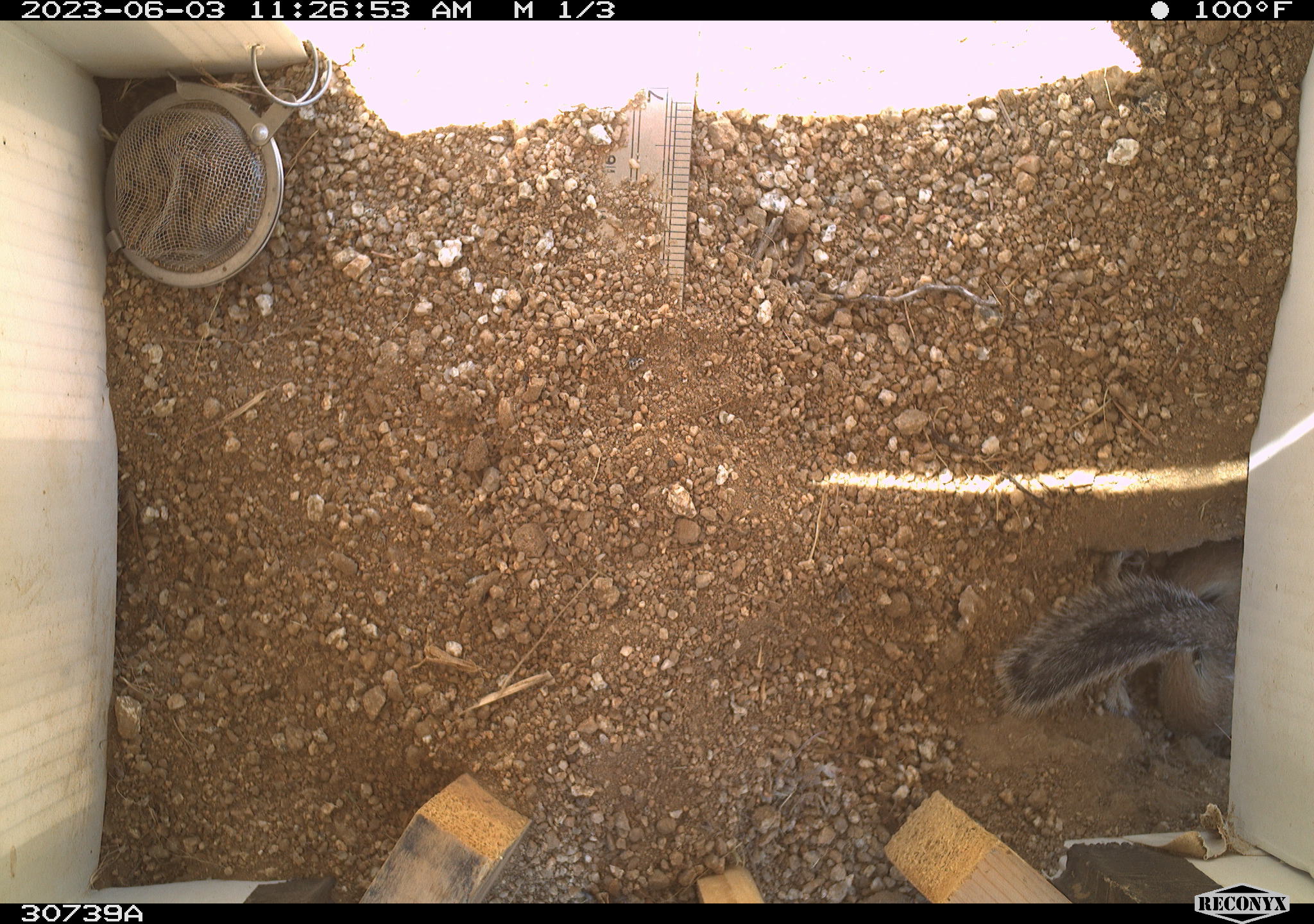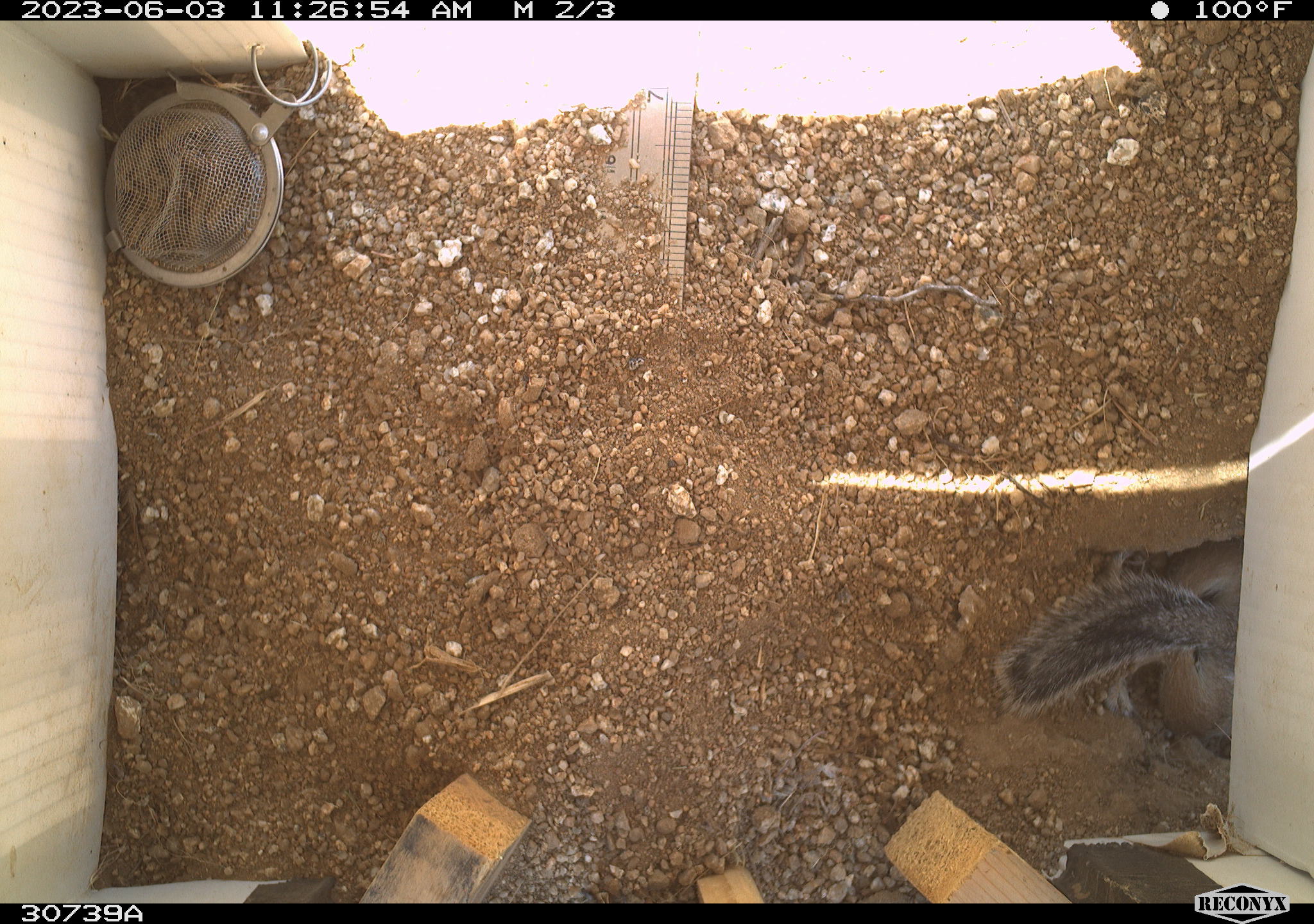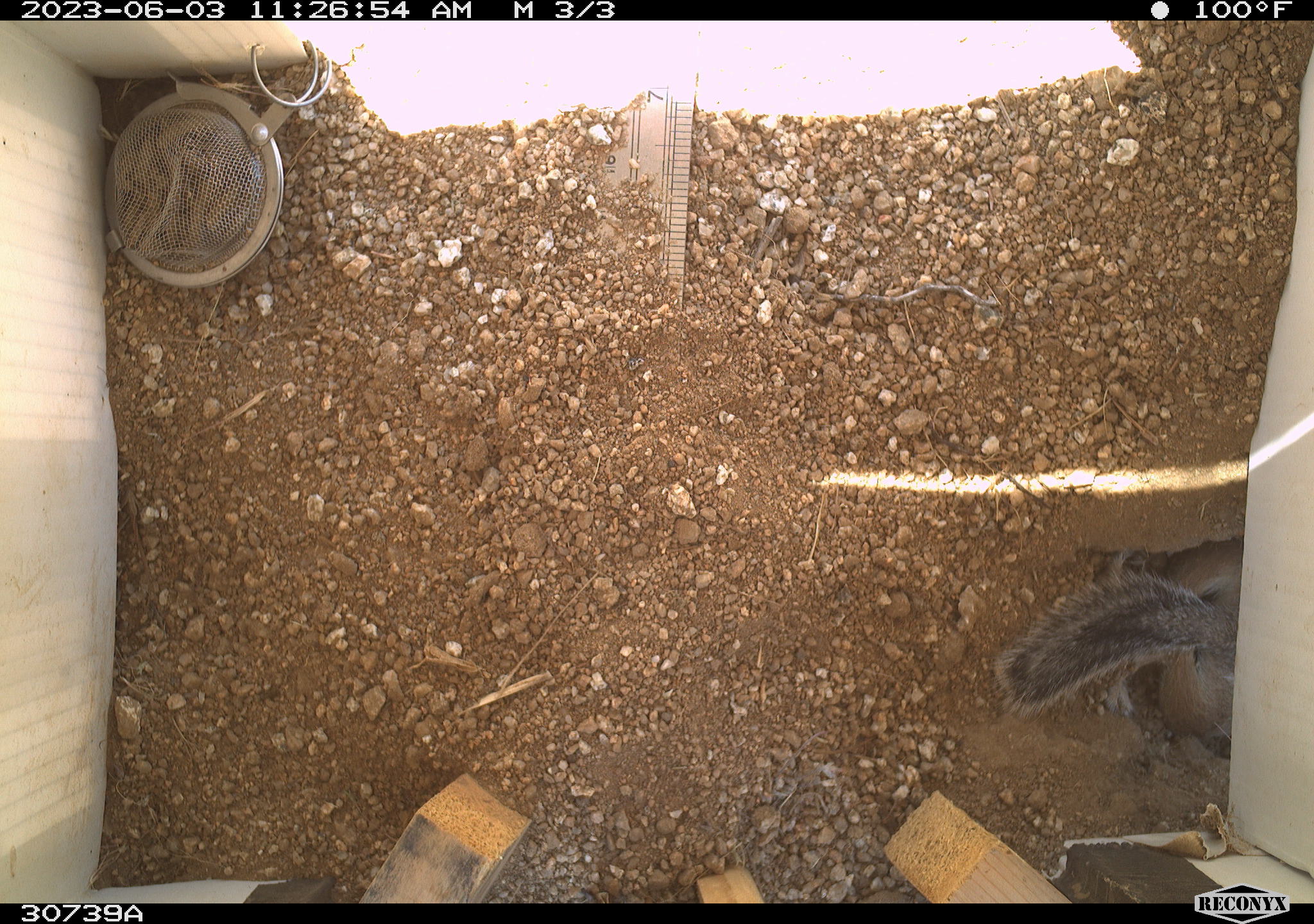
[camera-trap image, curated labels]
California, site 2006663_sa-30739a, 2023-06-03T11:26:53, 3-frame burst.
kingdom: Animalia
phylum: Chordata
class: Mammalia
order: Rodentia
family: Sciuridae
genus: Ammospermophilus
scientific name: Ammospermophilus leucurus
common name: white-tailed antelope squirrel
White-tailed antelope squirrel (Ammospermophilus leucurus).